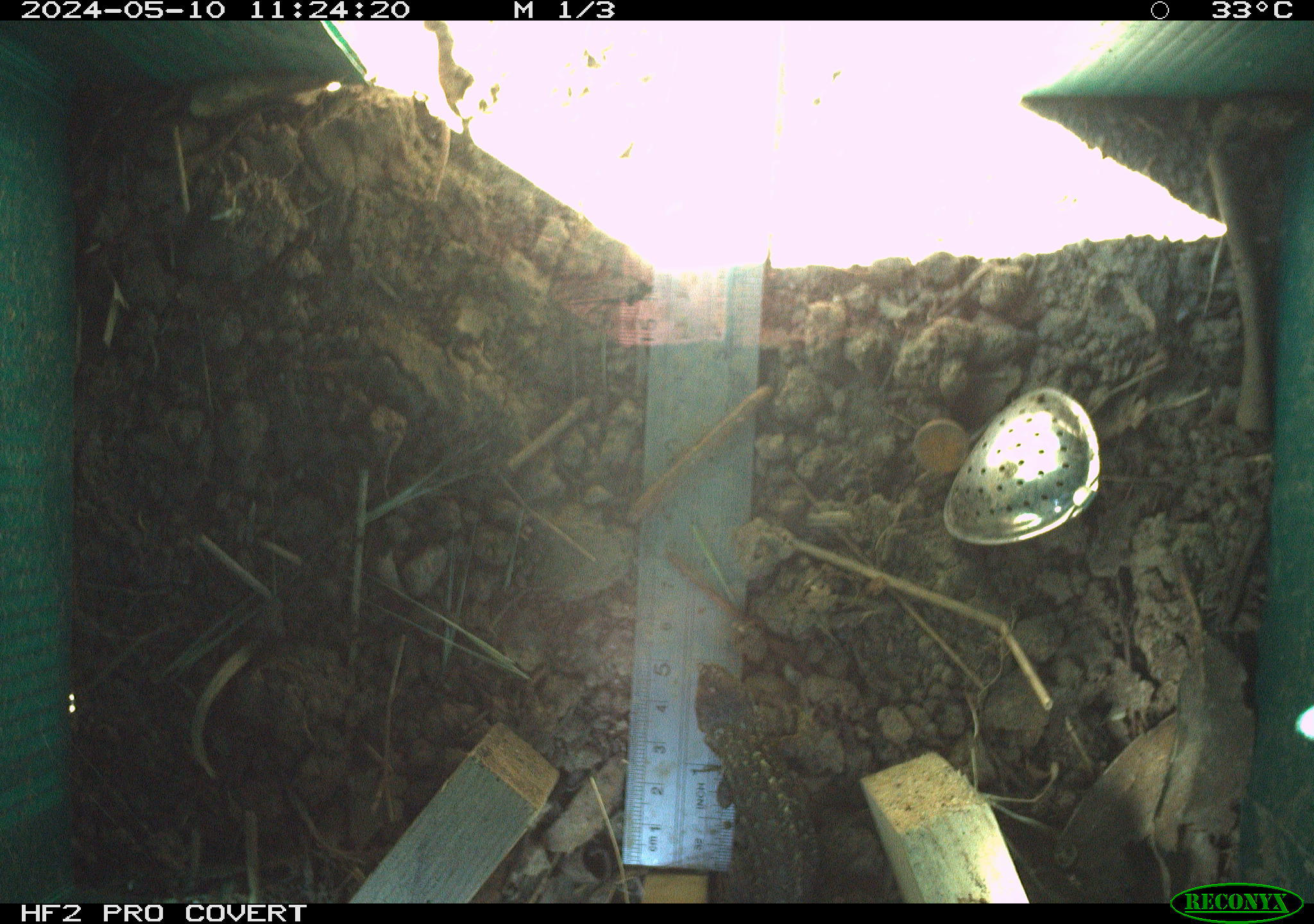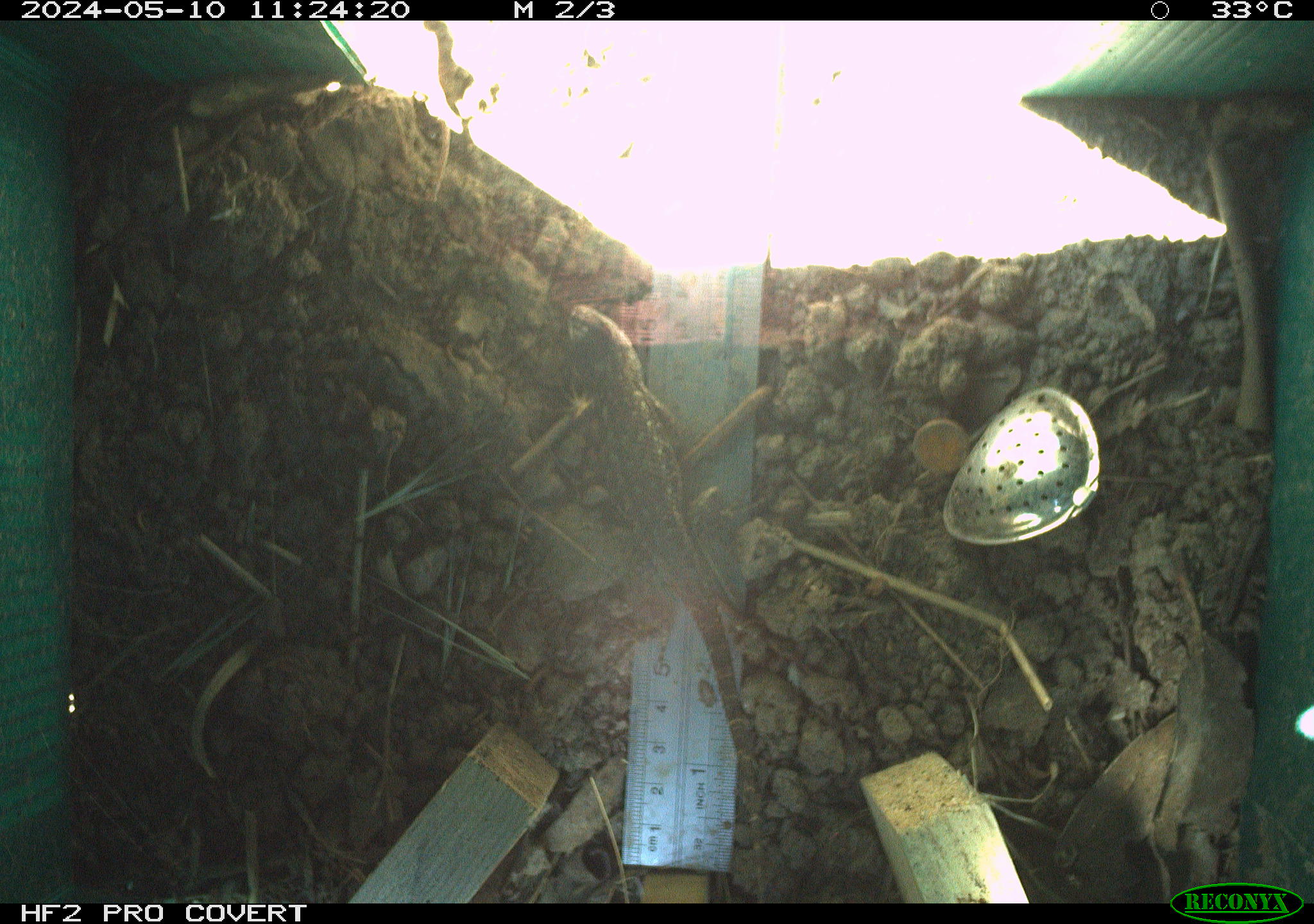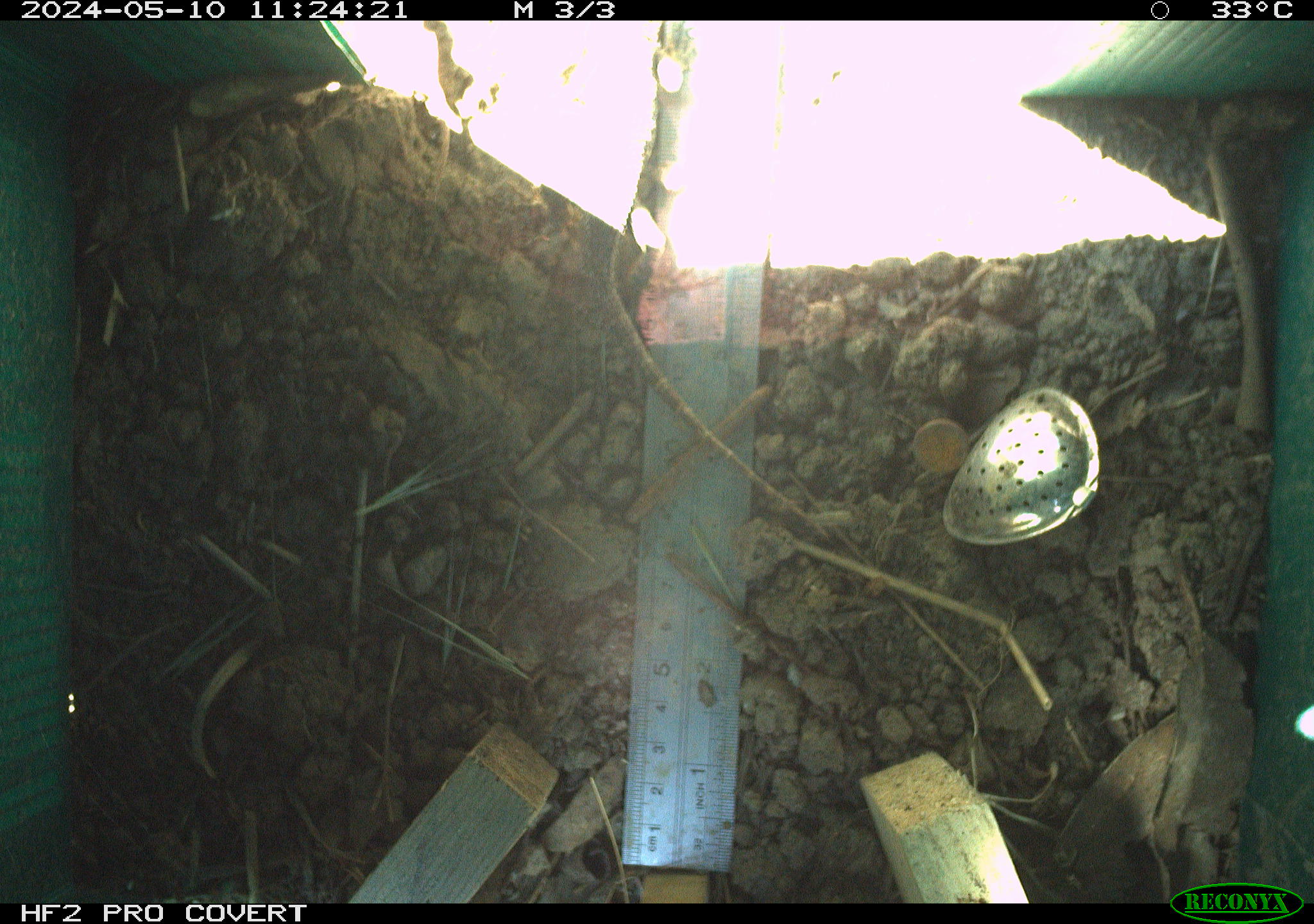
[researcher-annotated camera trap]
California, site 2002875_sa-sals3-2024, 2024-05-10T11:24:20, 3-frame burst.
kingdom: Animalia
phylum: Chordata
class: Reptilia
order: Squamata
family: Phrynosomatidae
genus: Sceloporus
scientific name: Sceloporus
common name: spiny lizards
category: sceloporus species